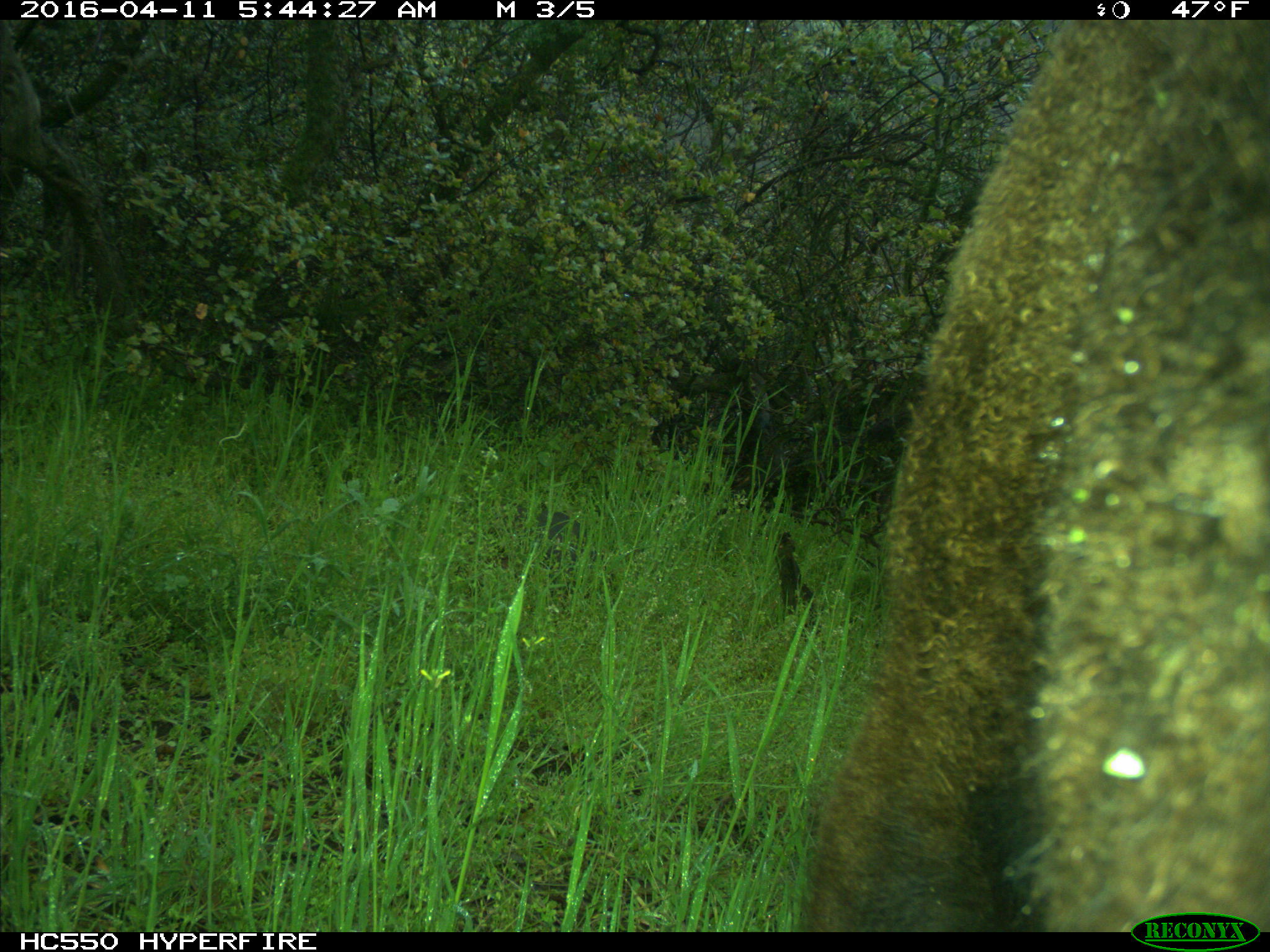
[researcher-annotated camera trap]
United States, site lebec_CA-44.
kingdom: Animalia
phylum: Chordata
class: Mammalia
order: Artiodactyla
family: Bovidae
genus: Bos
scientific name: Bos taurus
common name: domestic cow